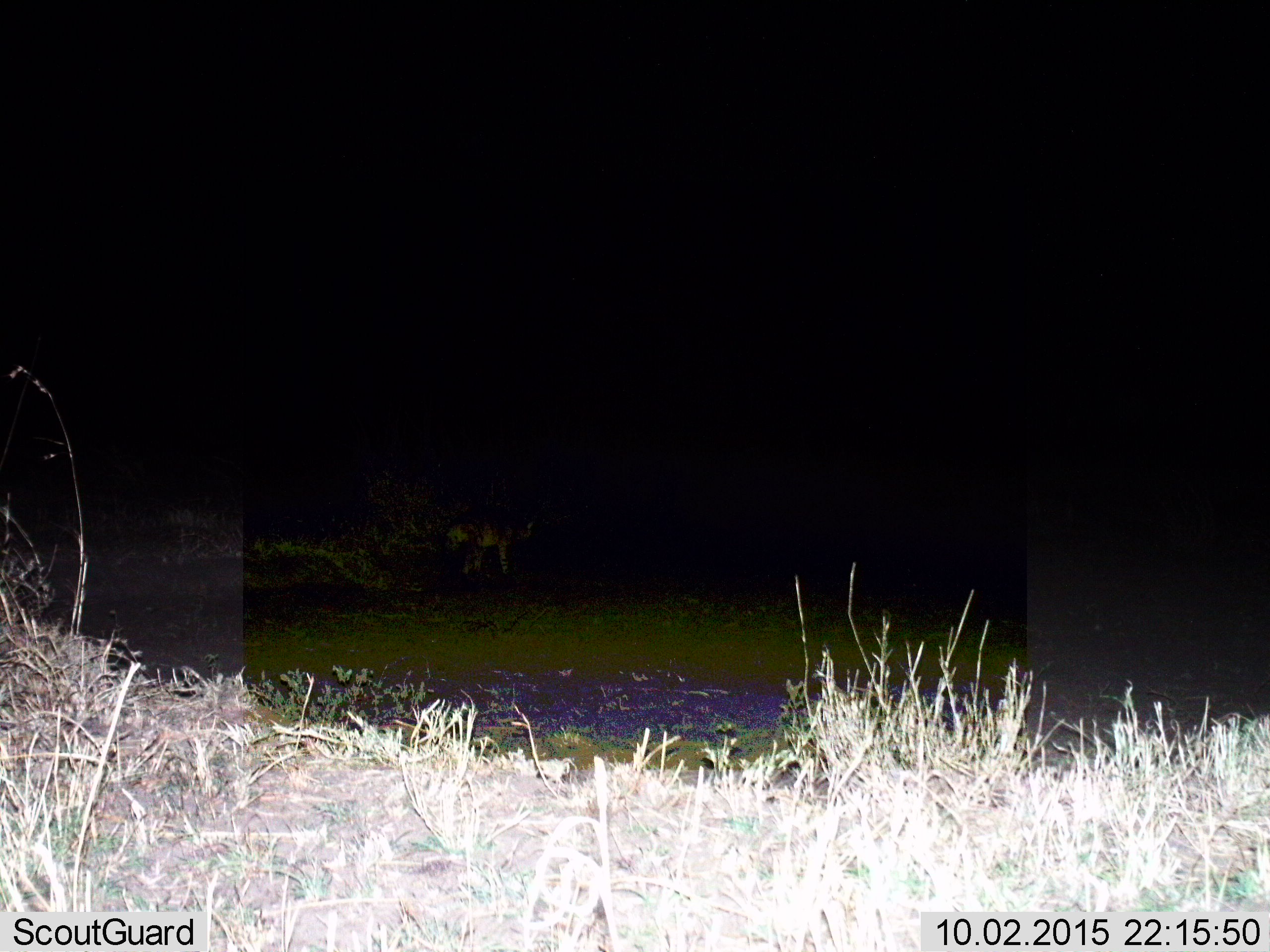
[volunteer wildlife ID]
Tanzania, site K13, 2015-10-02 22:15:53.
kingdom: Animalia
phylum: Chordata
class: Mammalia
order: Carnivora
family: Hyaenidae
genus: Crocuta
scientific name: Crocuta crocuta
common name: spotted hyena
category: hyenaspotted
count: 1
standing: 50%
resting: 0%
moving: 50%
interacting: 0%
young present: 0%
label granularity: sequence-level